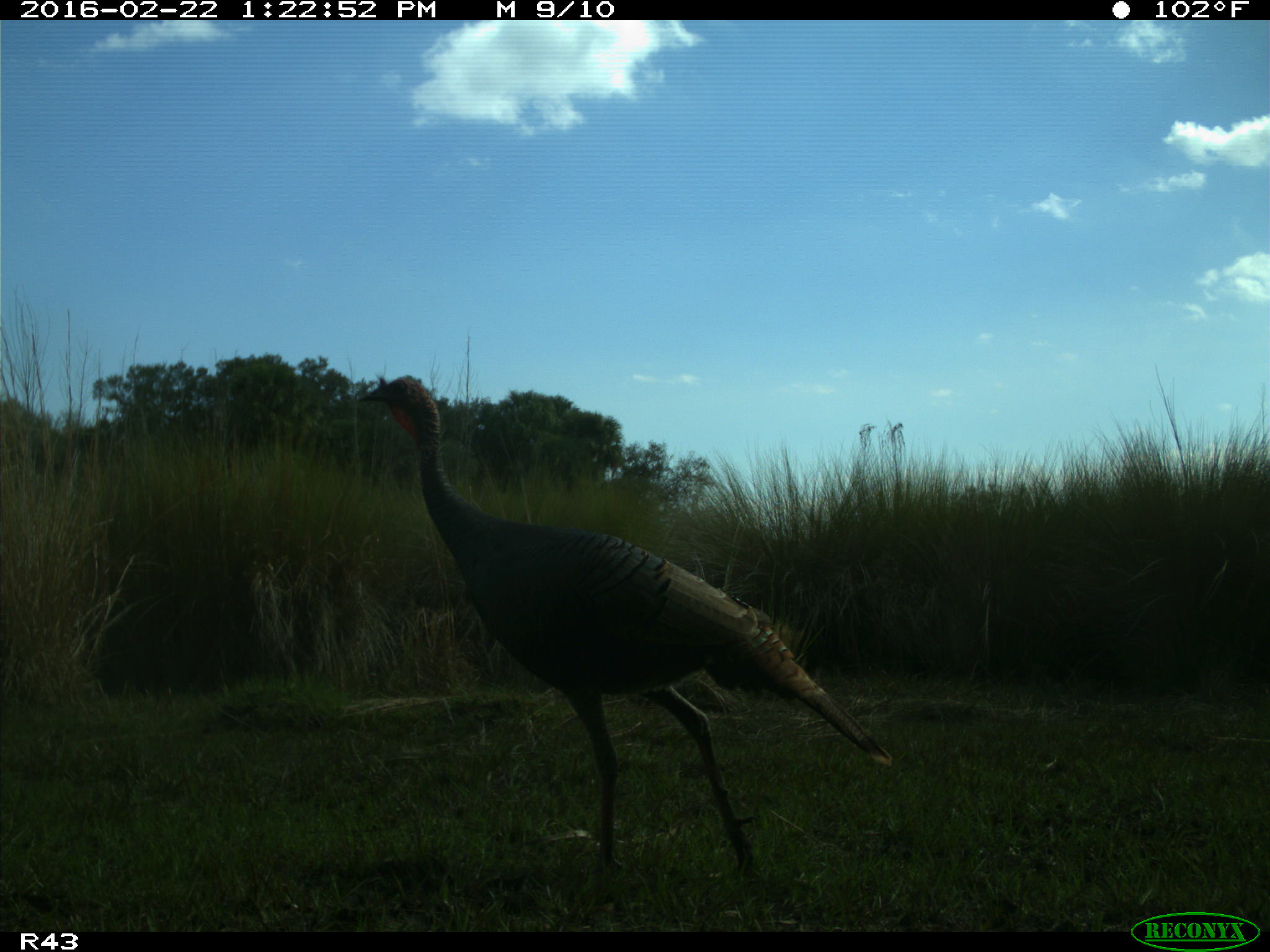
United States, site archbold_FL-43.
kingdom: Animalia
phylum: Chordata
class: Aves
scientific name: Aves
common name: birds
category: unidentified bird